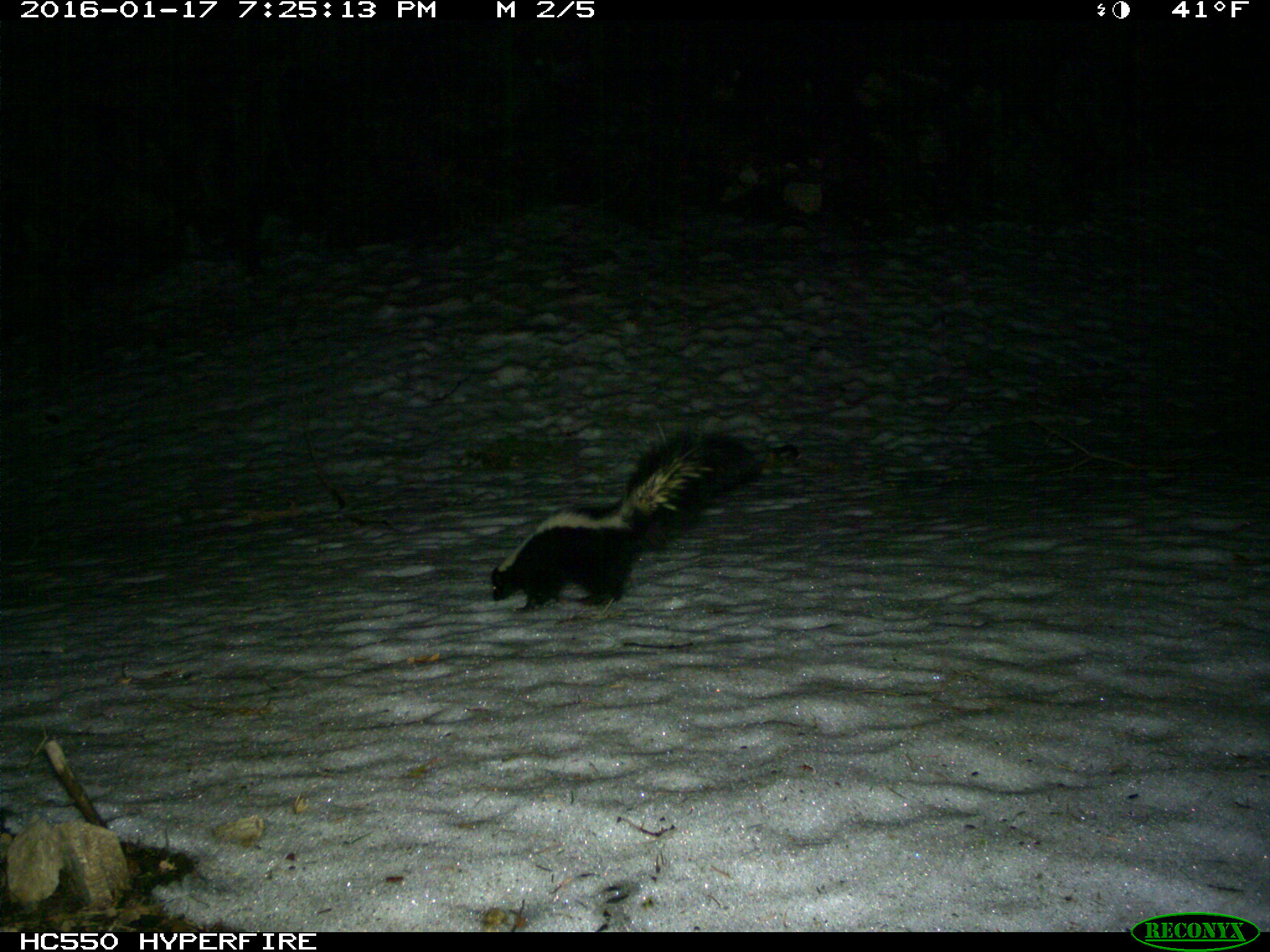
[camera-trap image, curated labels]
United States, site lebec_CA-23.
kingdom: Animalia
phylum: Chordata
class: Mammalia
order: Carnivora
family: Mephitidae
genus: Mephitis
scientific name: Mephitis mephitis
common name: striped skunk